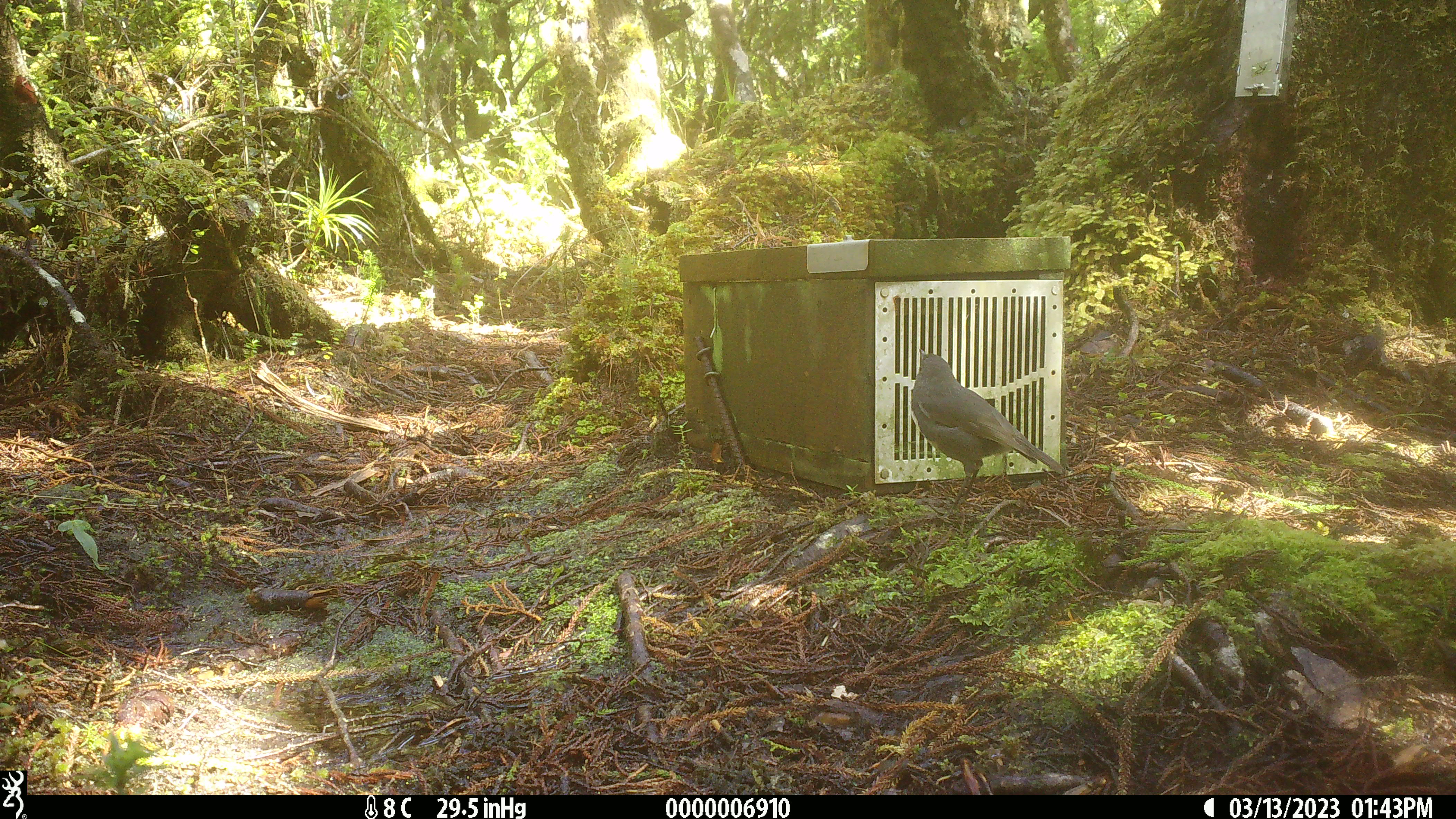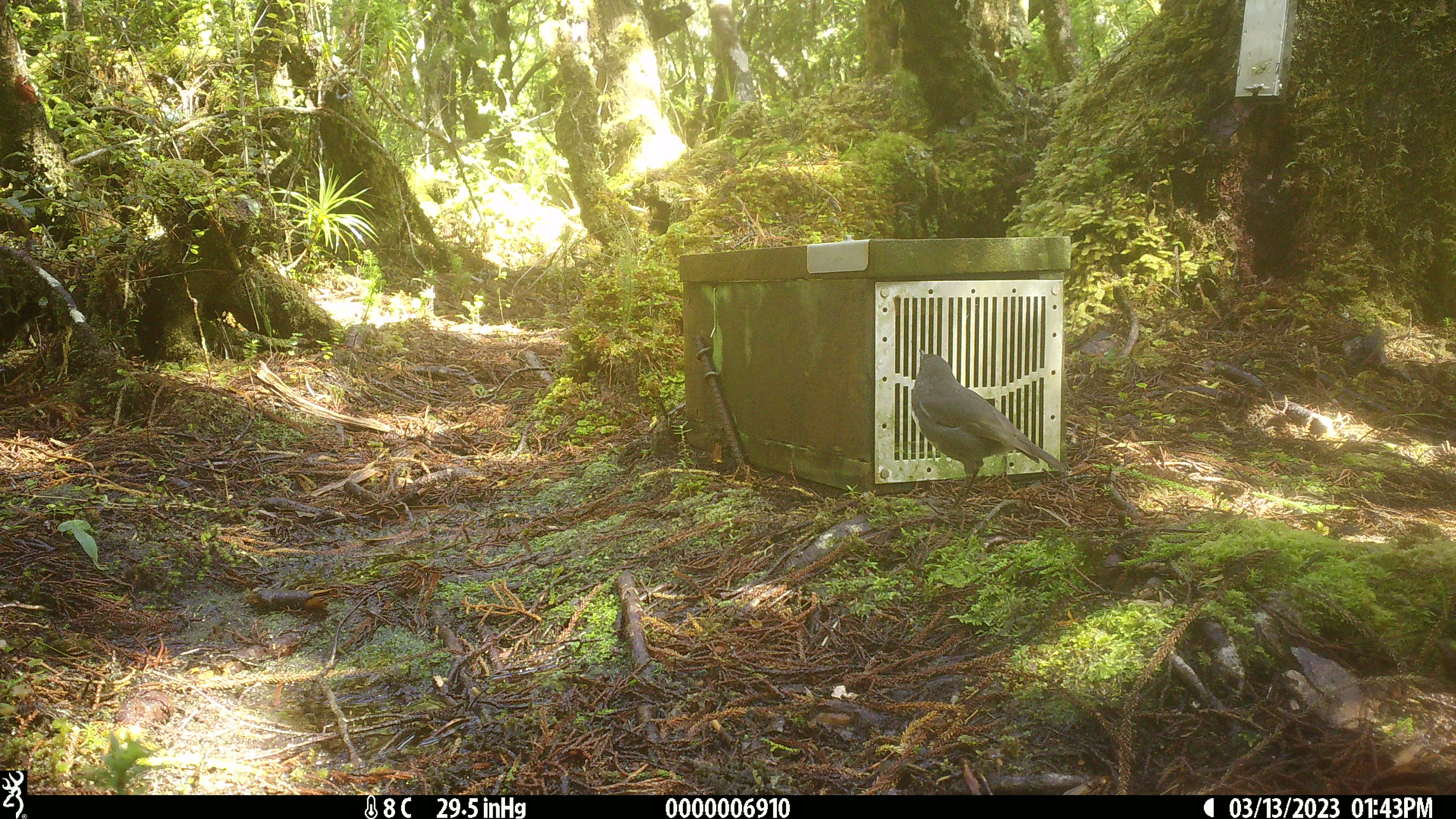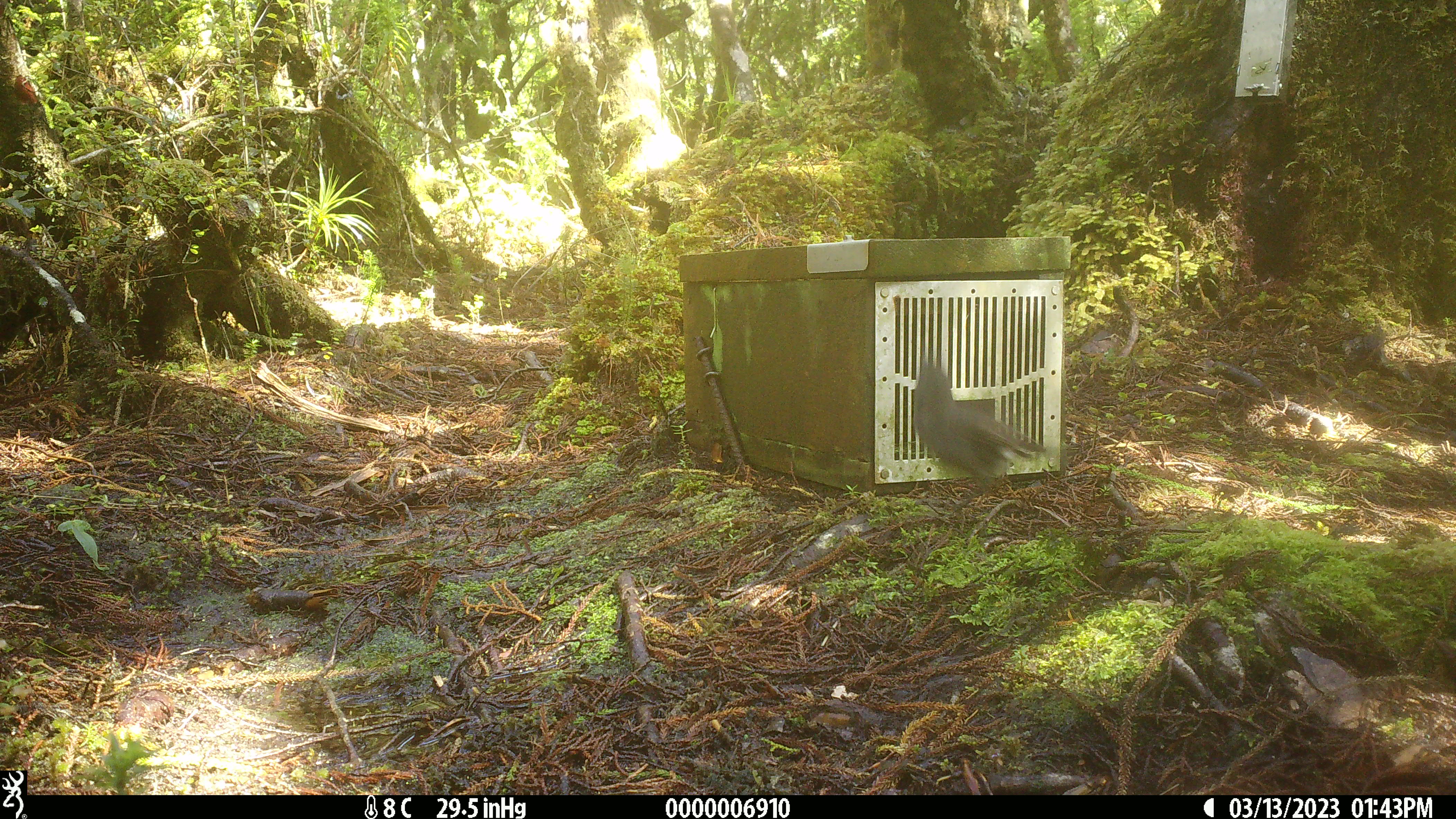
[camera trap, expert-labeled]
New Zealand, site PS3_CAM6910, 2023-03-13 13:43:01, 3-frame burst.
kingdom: Animalia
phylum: Chordata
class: Aves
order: Passeriformes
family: Petroicidae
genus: Petroica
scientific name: Petroica australis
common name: new zealand robin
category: robin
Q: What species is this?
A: Robin (new zealand robin) (Petroica australis).